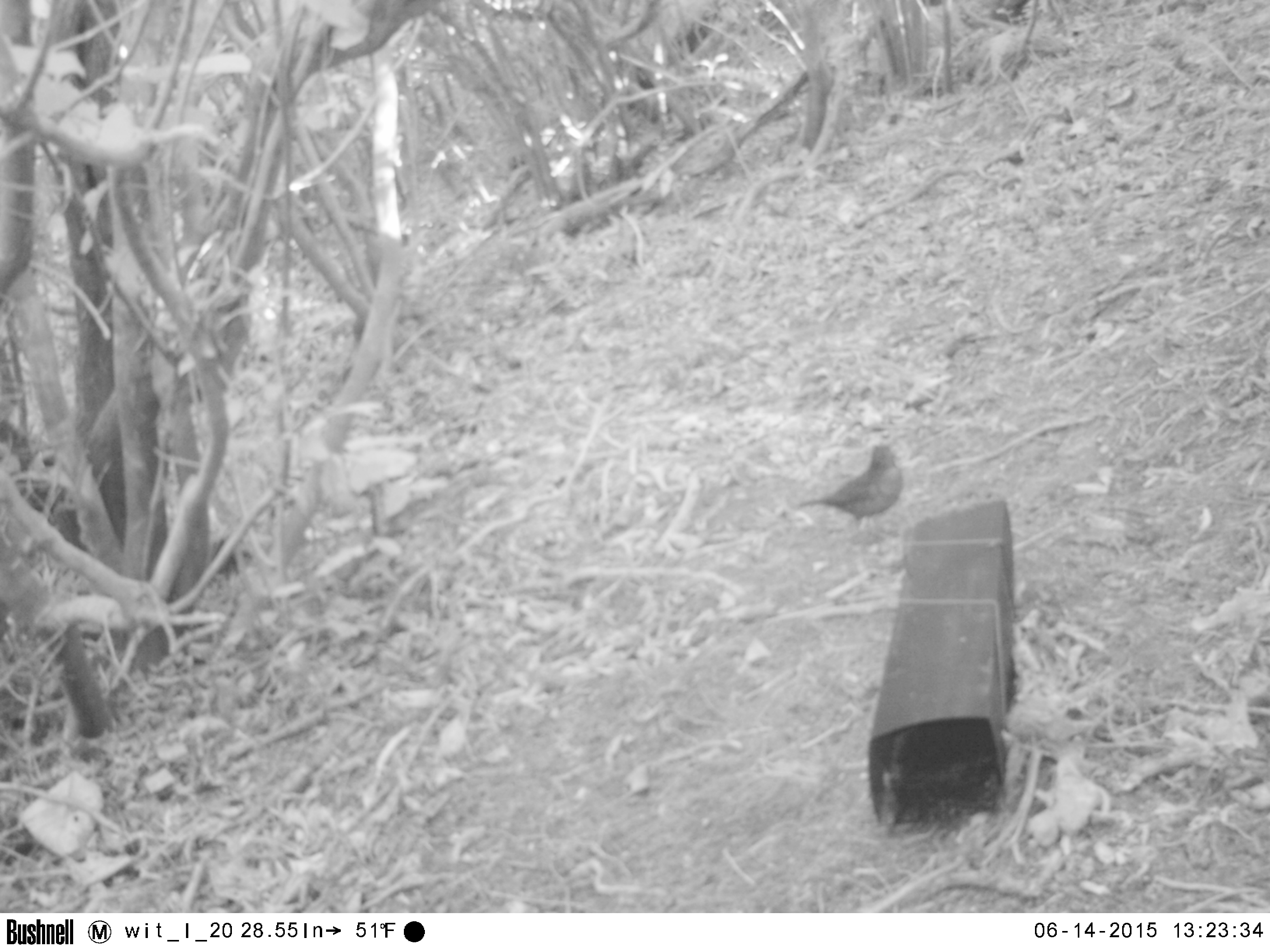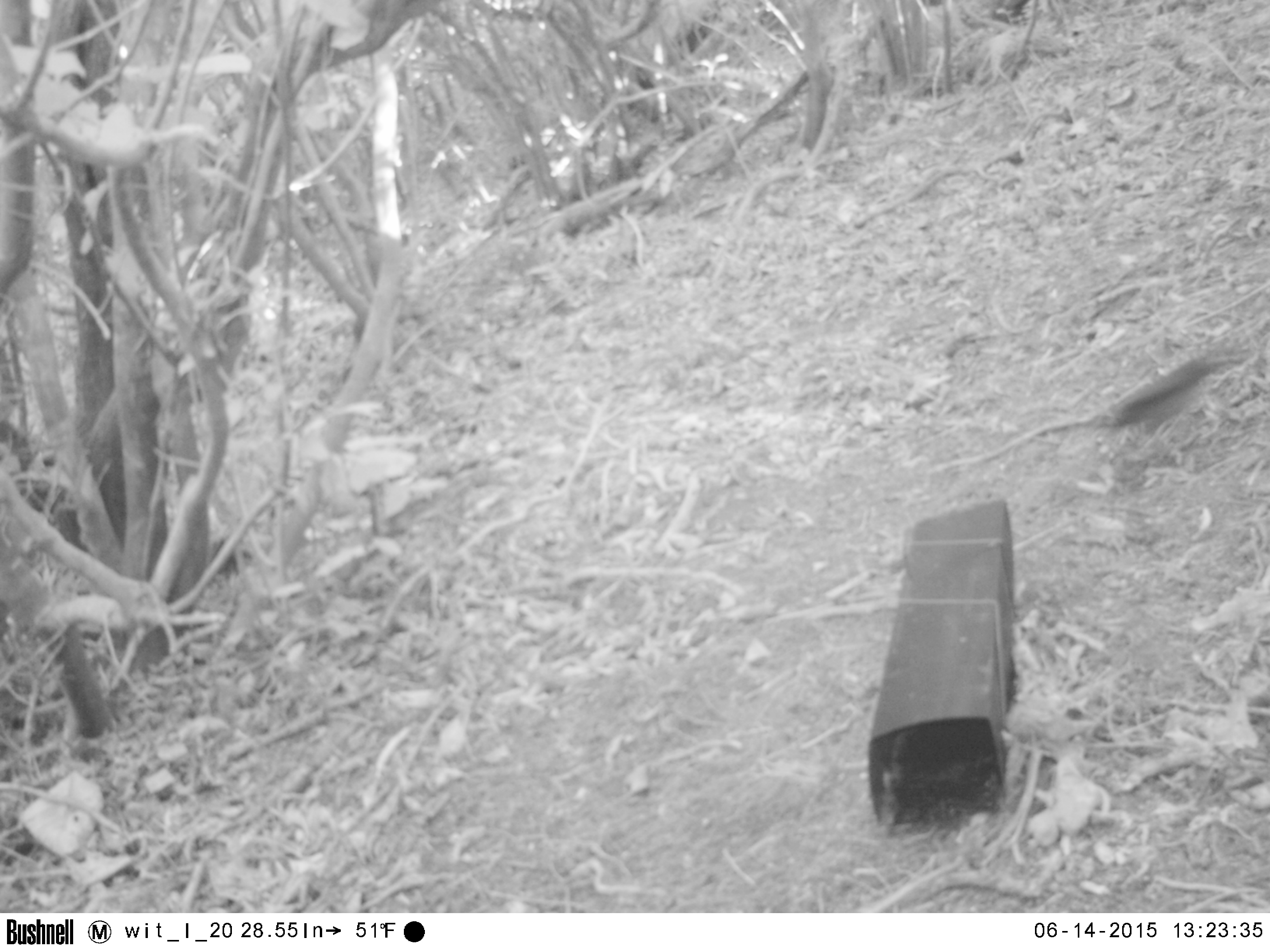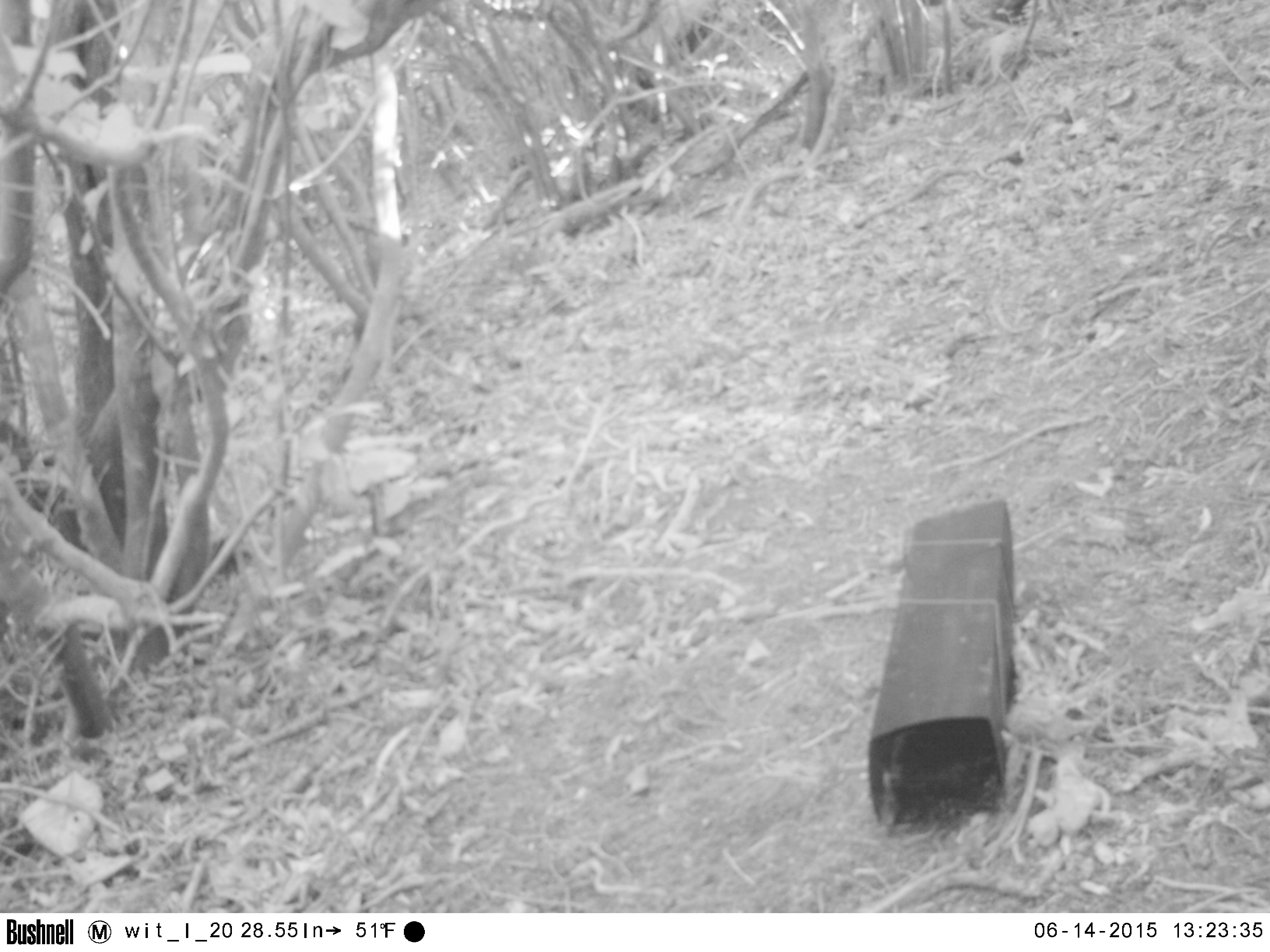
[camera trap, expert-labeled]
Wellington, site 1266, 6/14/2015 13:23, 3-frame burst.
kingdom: Animalia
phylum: Chordata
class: Aves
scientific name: Aves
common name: bird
Bird (Aves).